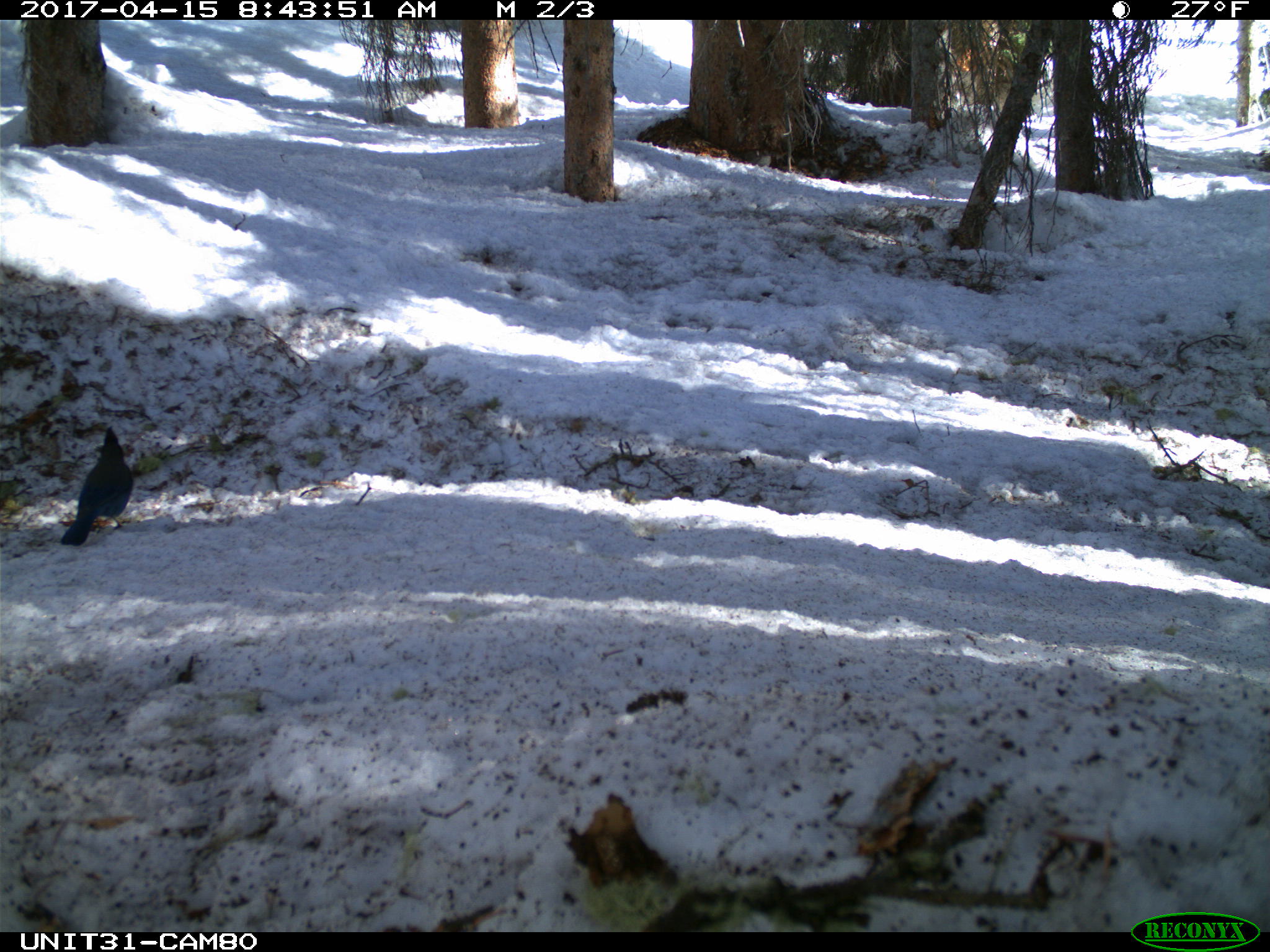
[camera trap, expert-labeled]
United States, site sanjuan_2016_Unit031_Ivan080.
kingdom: Animalia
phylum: Chordata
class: Aves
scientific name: Aves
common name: birds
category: unidentified bird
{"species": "unidentified bird (birds) (Aves)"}